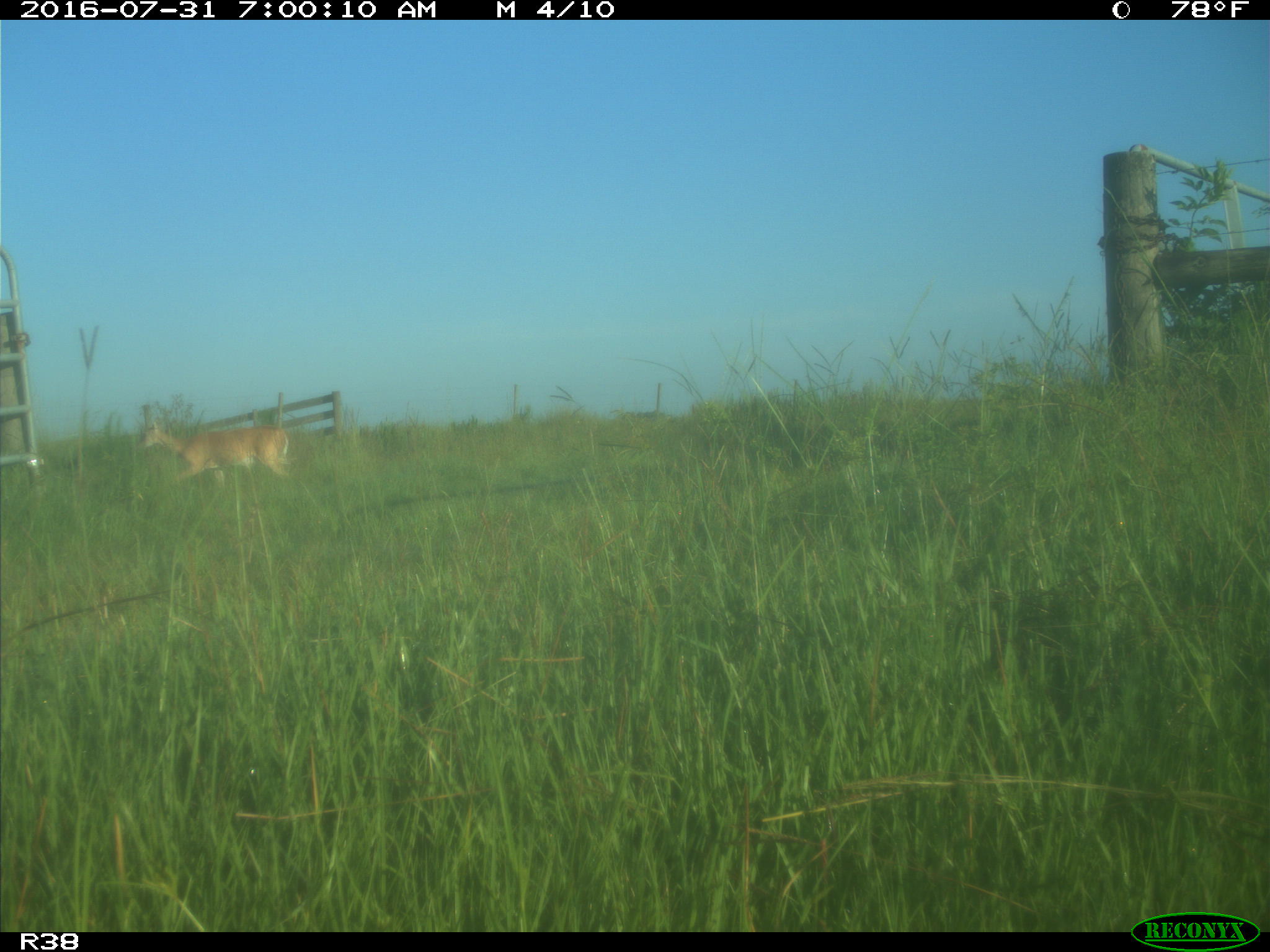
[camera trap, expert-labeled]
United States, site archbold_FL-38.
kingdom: Animalia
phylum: Chordata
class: Mammalia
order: Artiodactyla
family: Cervidae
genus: Odocoileus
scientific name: Odocoileus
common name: deer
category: unidentified deer